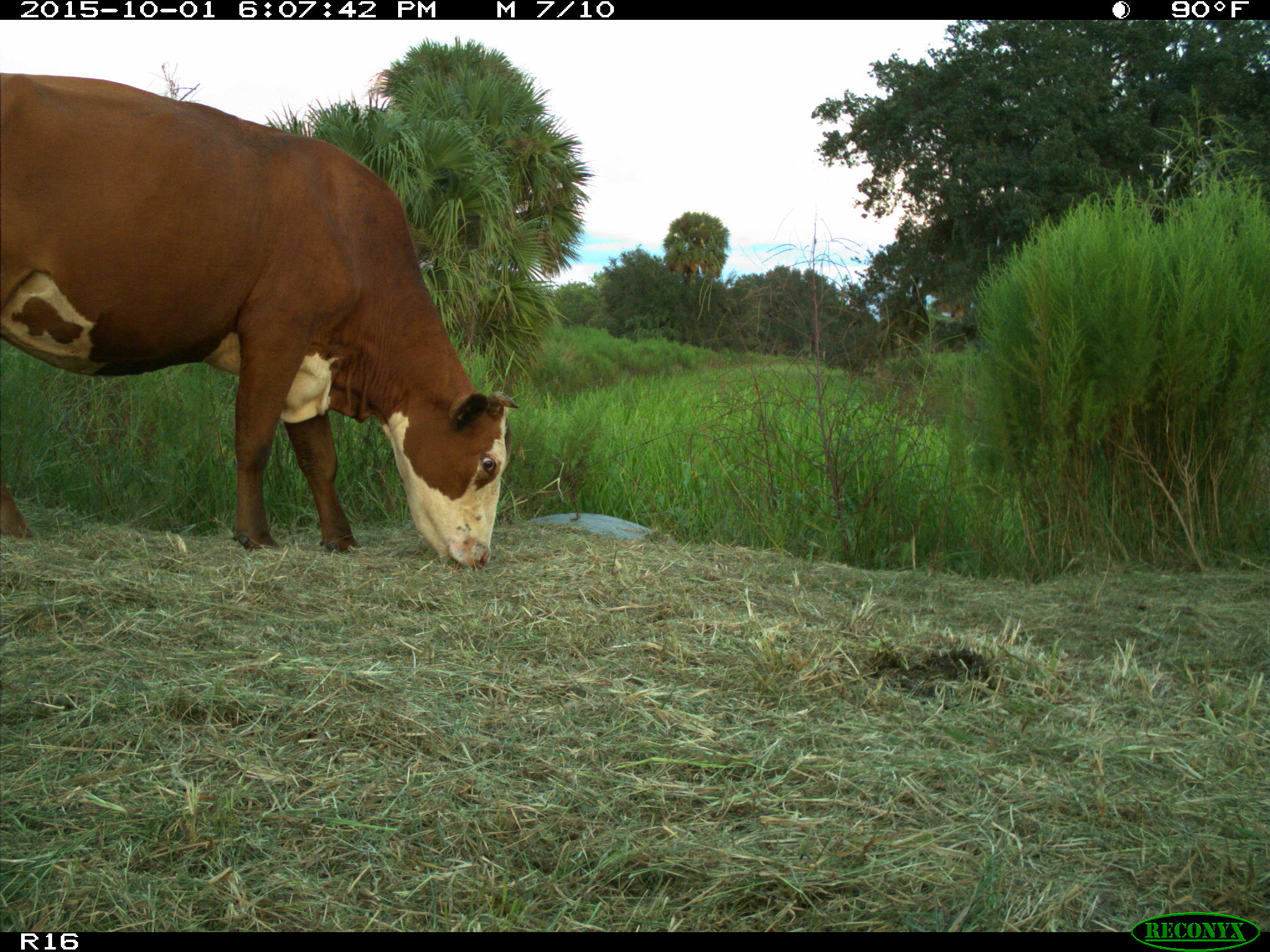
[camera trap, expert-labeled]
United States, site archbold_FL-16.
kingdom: Animalia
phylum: Chordata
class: Mammalia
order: Artiodactyla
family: Bovidae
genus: Bos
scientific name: Bos taurus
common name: domestic cow